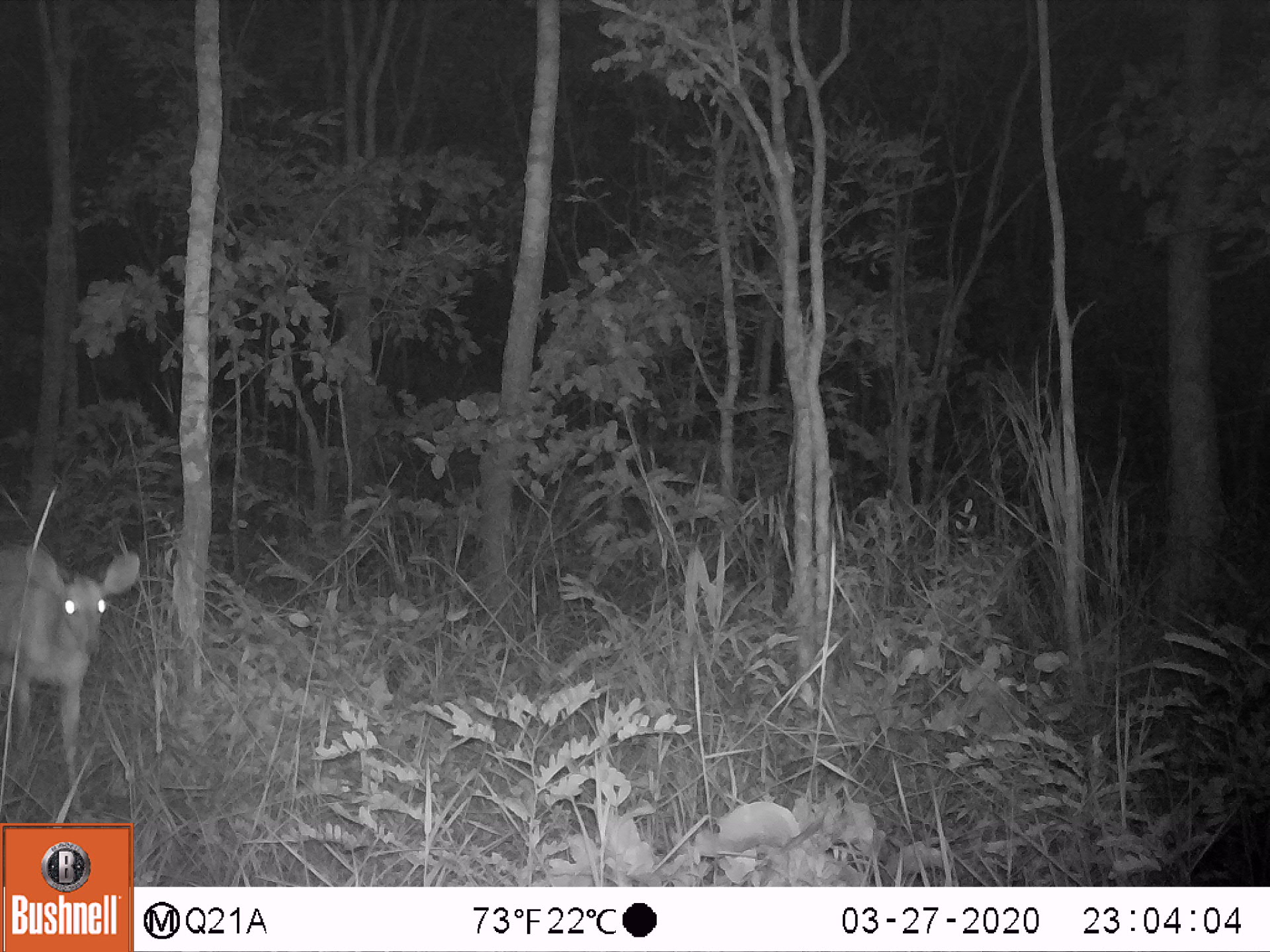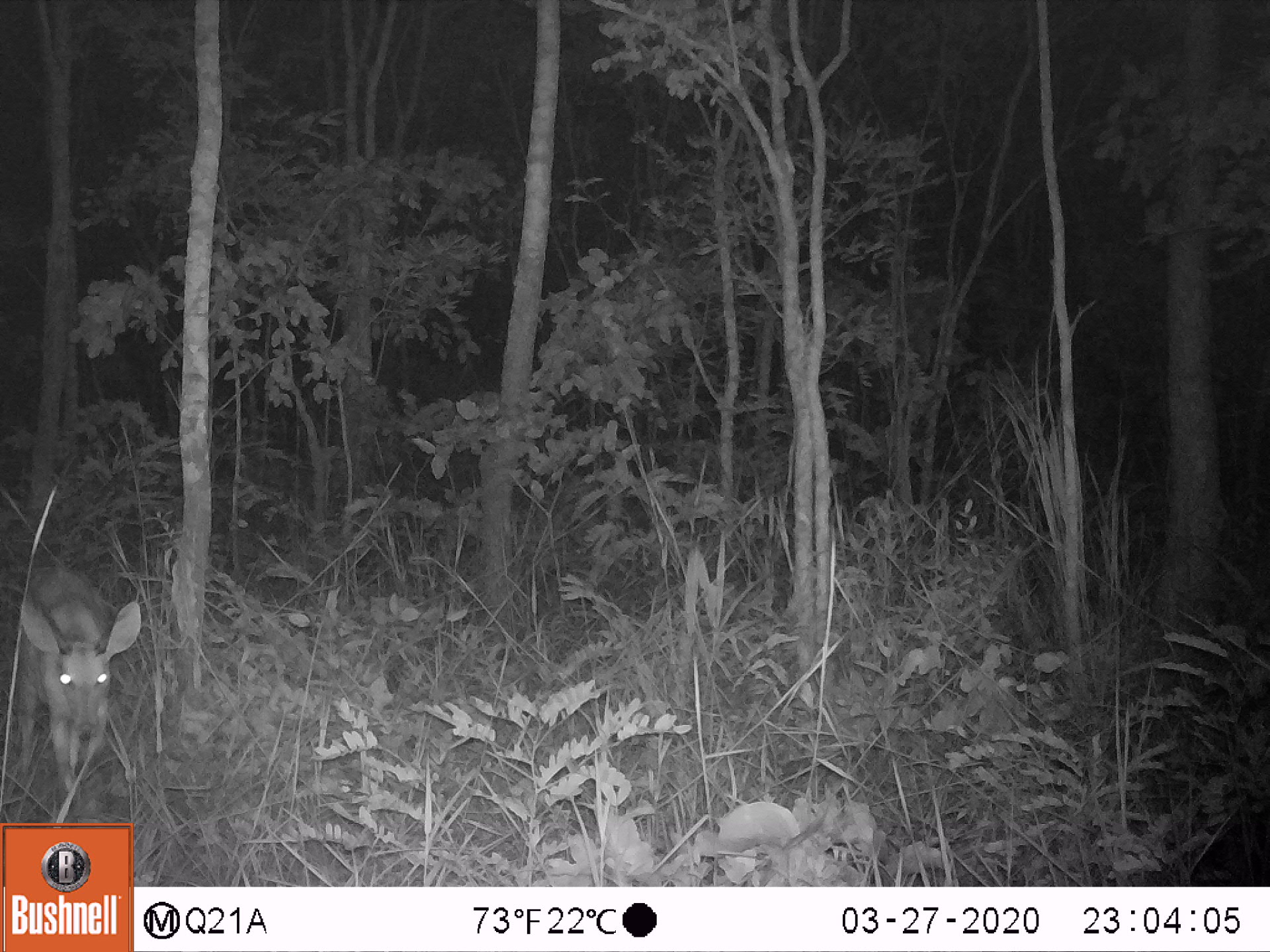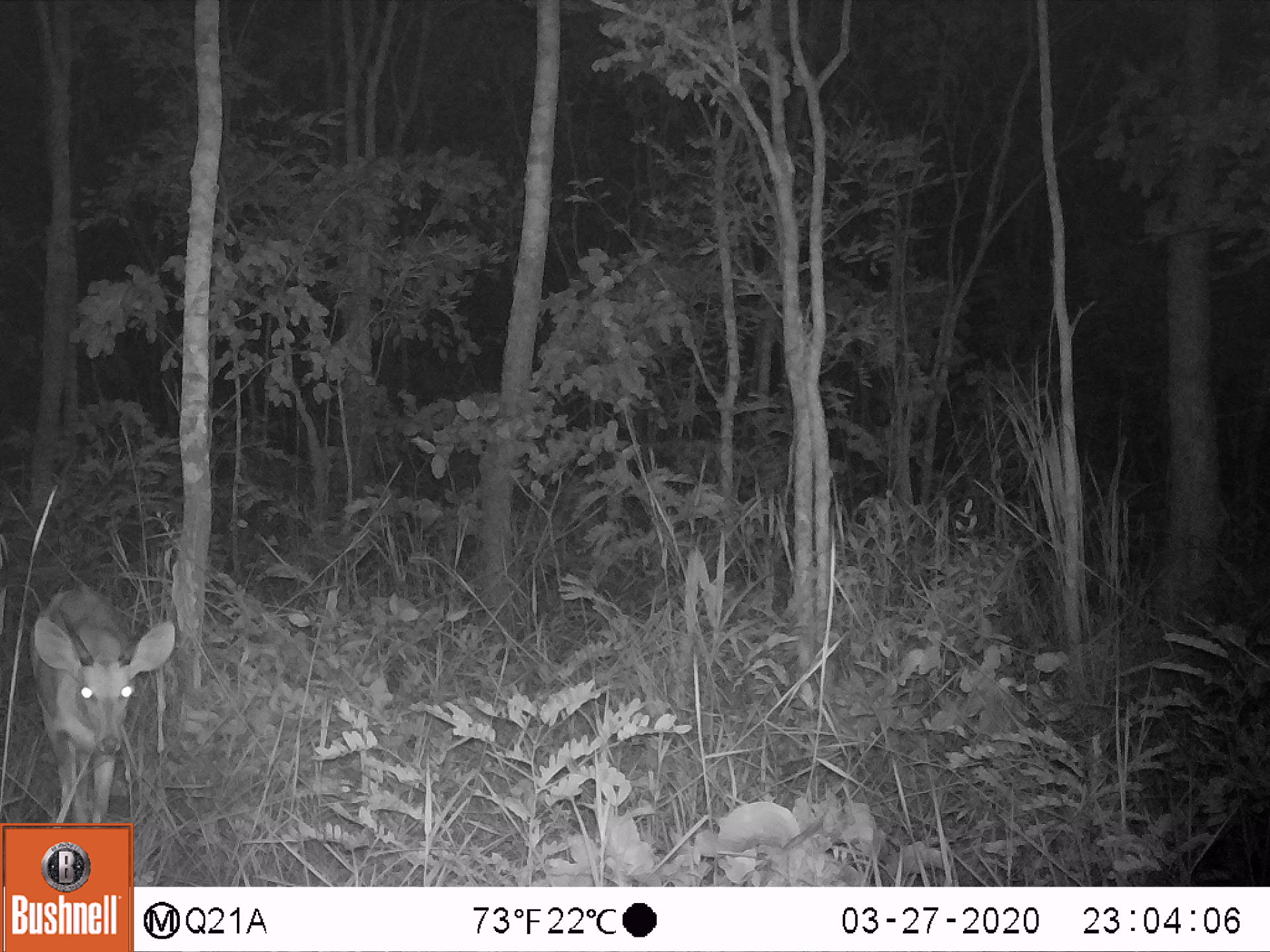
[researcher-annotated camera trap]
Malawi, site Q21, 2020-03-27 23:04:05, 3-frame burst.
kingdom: Animalia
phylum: Chordata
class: Mammalia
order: Artiodactyla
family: Bovidae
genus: Tragelaphus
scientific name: Tragelaphus sylvaticus sylvaticus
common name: cape bushbuck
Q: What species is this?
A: Cape bushbuck (Tragelaphus sylvaticus sylvaticus).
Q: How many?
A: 1.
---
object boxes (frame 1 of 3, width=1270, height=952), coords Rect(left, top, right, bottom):
cape bushbuck: Rect(4, 537, 148, 794)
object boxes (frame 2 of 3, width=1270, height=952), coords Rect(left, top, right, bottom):
cape bushbuck: Rect(3, 561, 145, 797)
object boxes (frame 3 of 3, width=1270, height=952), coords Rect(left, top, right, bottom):
cape bushbuck: Rect(30, 581, 188, 815)